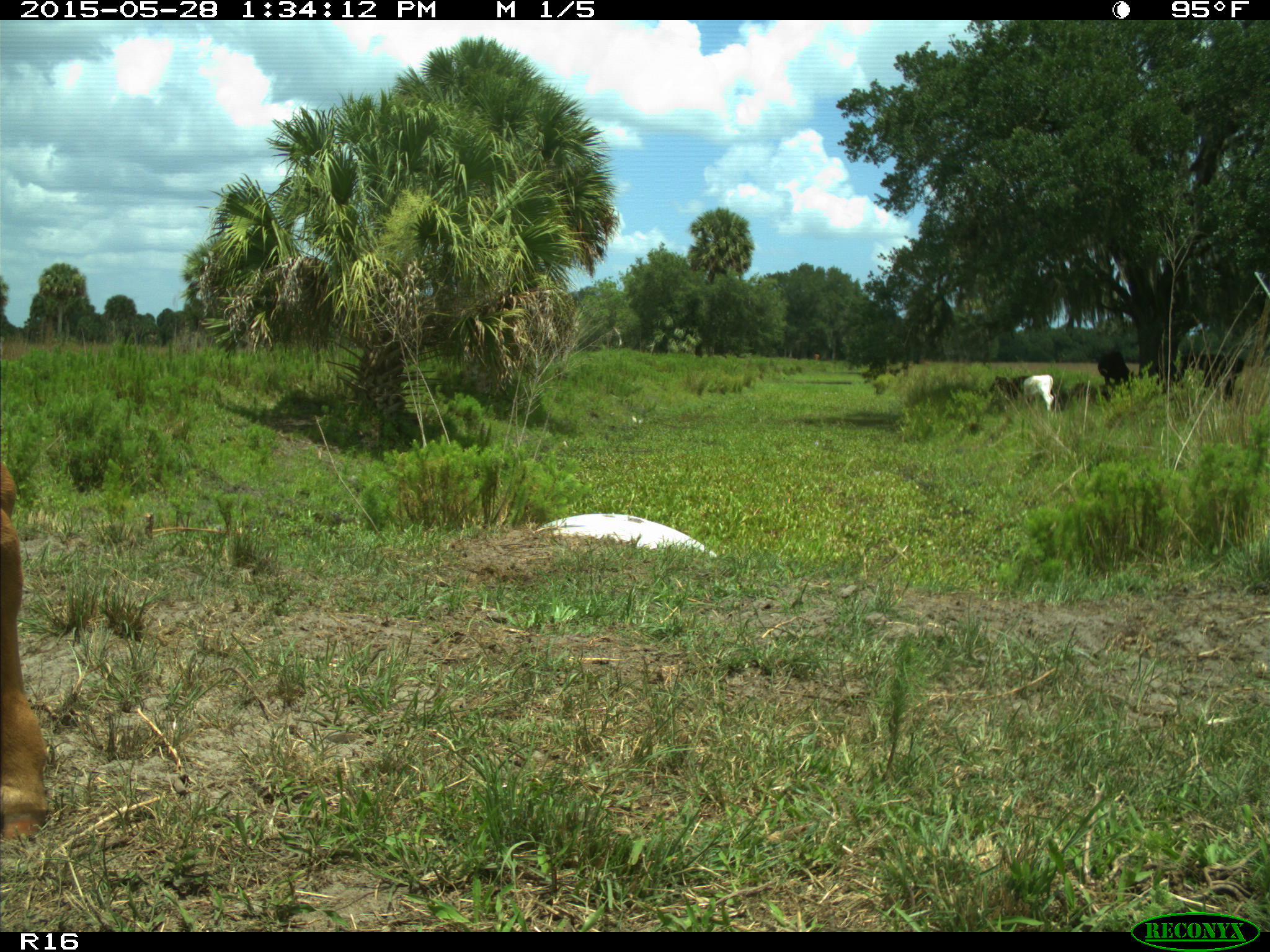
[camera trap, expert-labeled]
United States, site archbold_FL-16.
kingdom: Animalia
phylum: Chordata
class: Mammalia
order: Artiodactyla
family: Bovidae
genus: Bos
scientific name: Bos taurus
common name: domestic cow